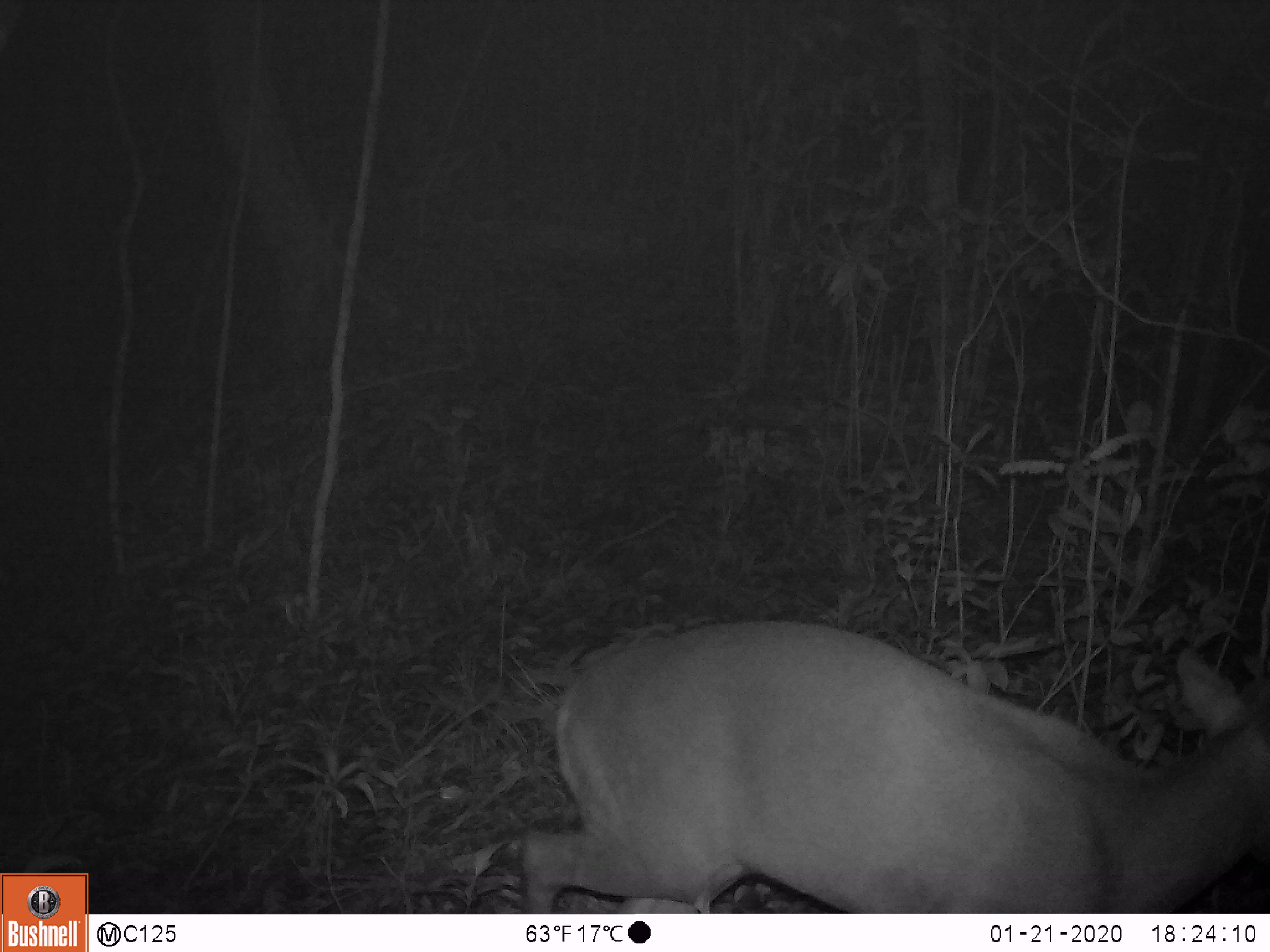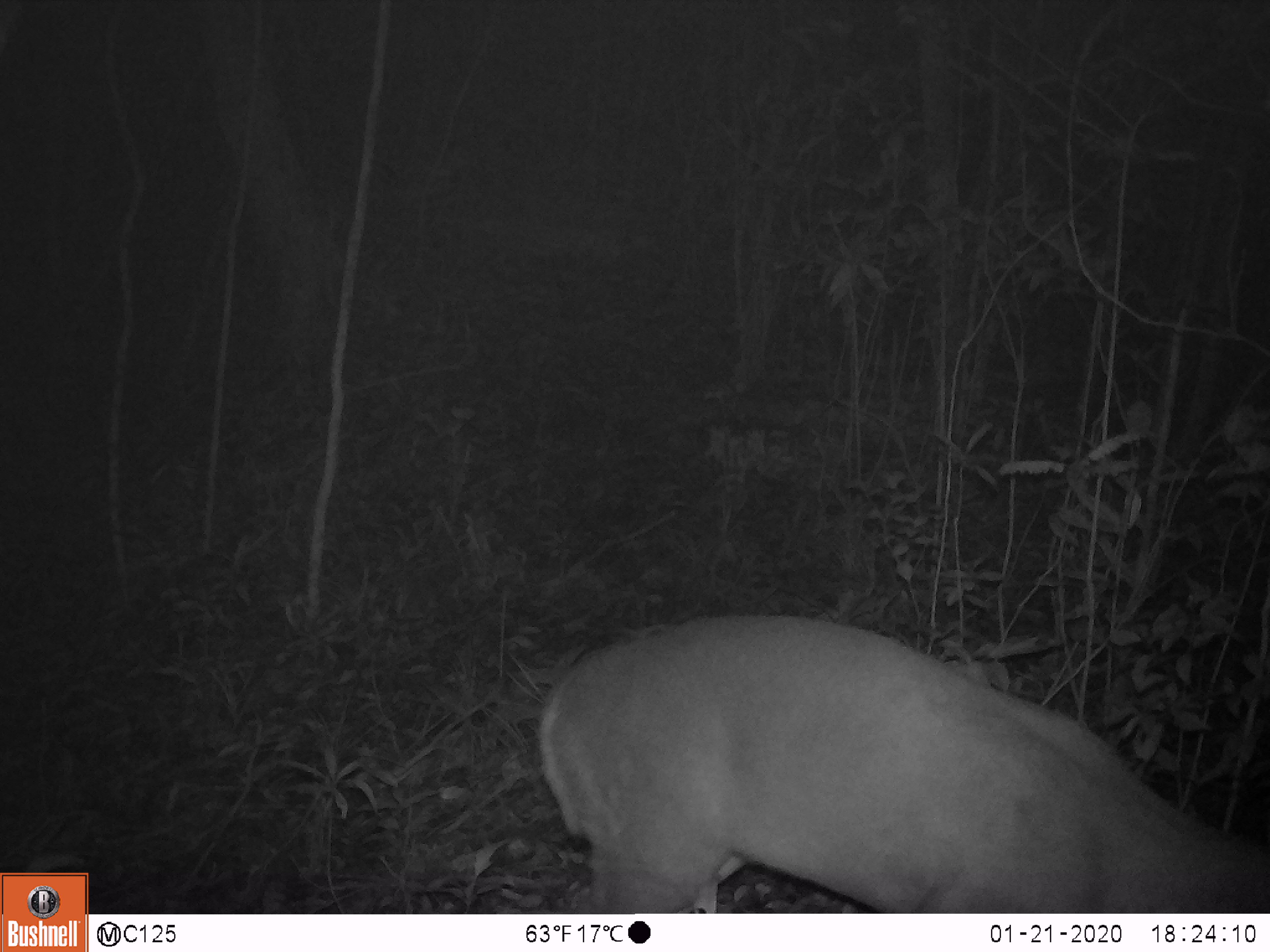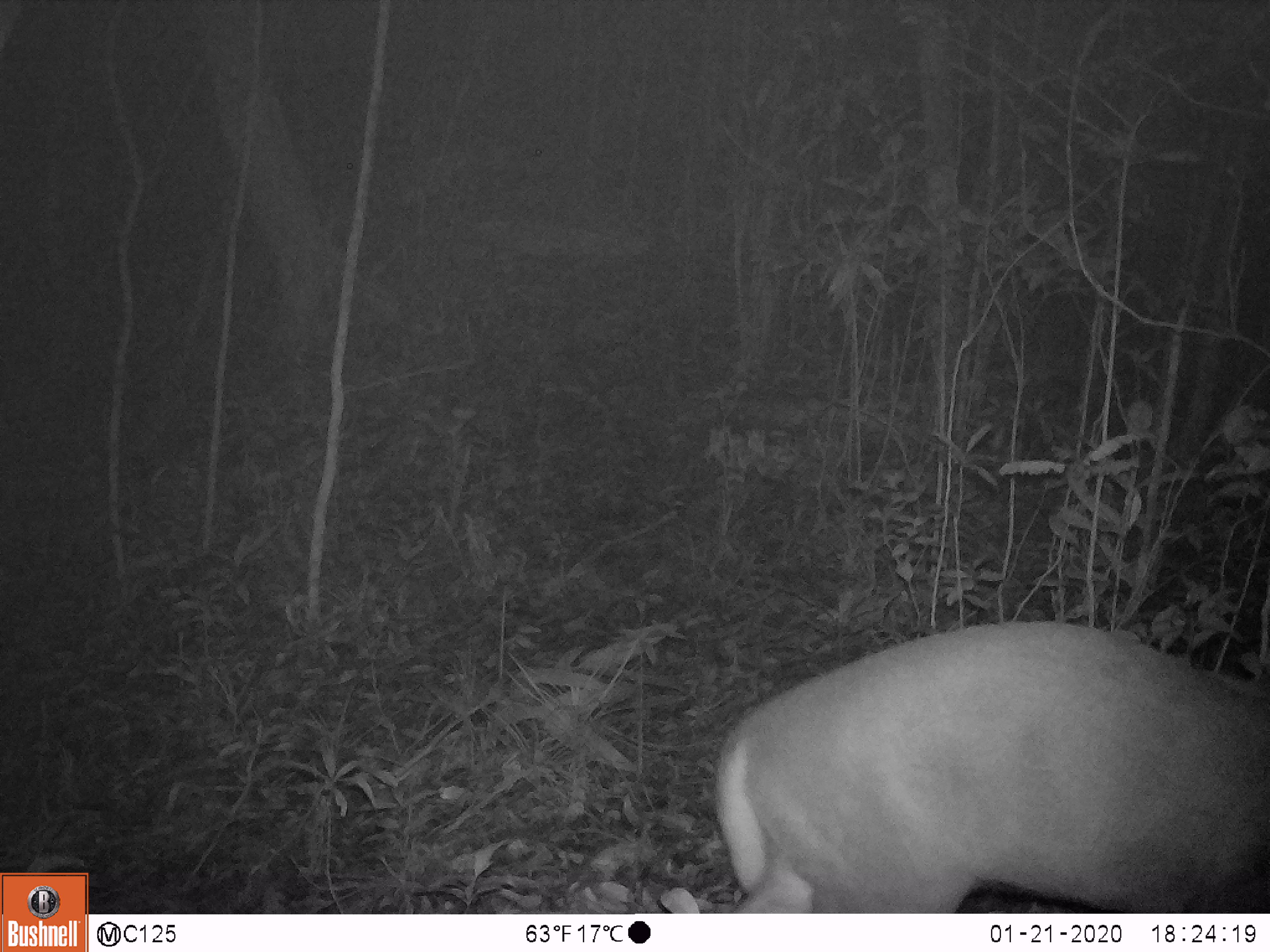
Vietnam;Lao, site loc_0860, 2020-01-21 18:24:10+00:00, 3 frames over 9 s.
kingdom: Animalia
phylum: Chordata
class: Mammalia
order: Artiodactyla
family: Cervidae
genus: Muntiacus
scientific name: Muntiacus rooseveltorum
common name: roosevelt's muntjac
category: roosevelts muntjac group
Roosevelts muntjac group (roosevelt's muntjac) (Muntiacus rooseveltorum). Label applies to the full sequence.